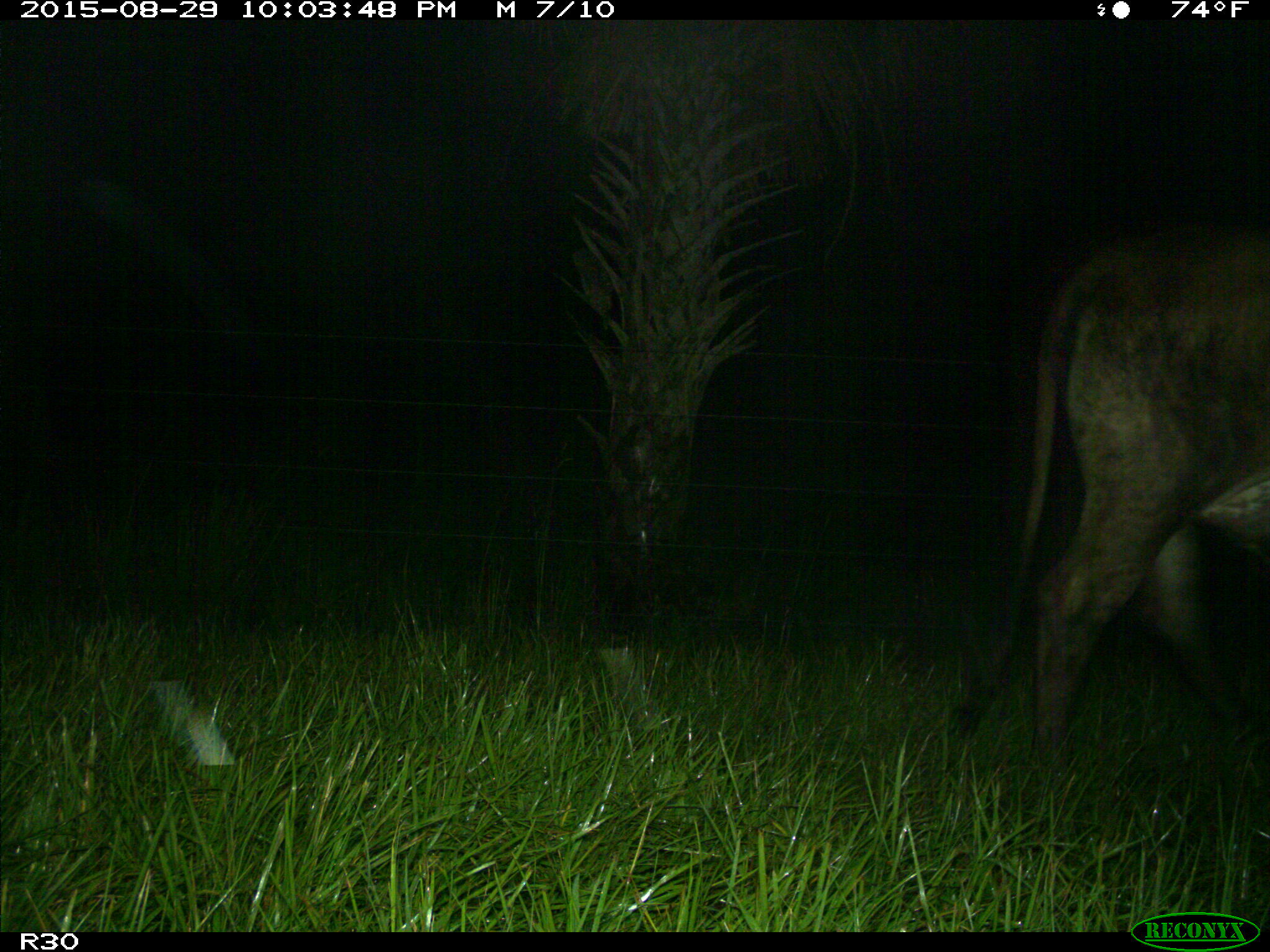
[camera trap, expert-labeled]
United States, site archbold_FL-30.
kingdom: Animalia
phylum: Chordata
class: Mammalia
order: Artiodactyla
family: Bovidae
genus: Bos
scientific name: Bos taurus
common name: domestic cow